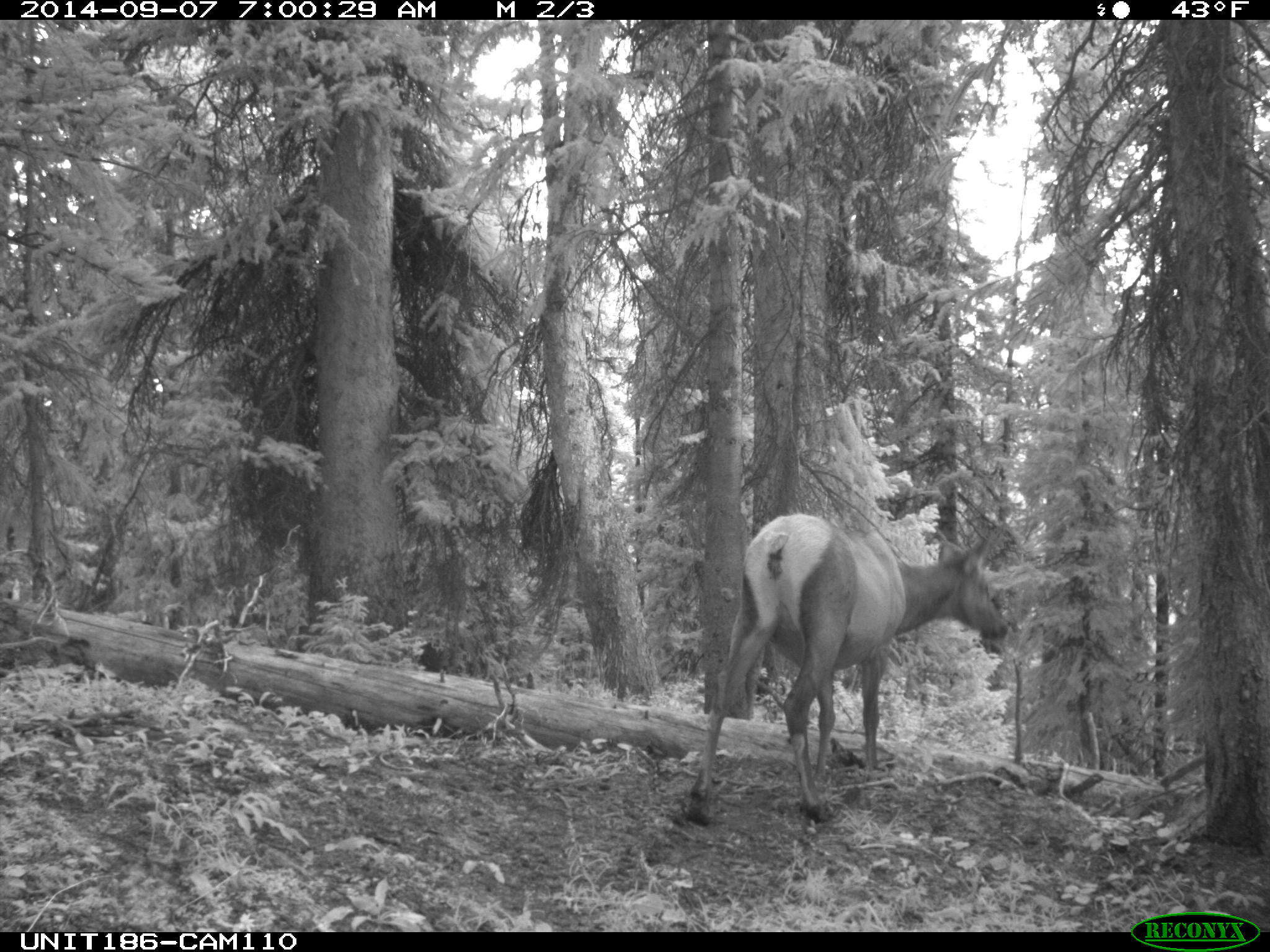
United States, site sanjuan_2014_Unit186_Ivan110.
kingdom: Animalia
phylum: Chordata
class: Mammalia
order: Artiodactyla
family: Cervidae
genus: Cervus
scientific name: Cervus elaphus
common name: red deer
Cervus elaphus (red deer).